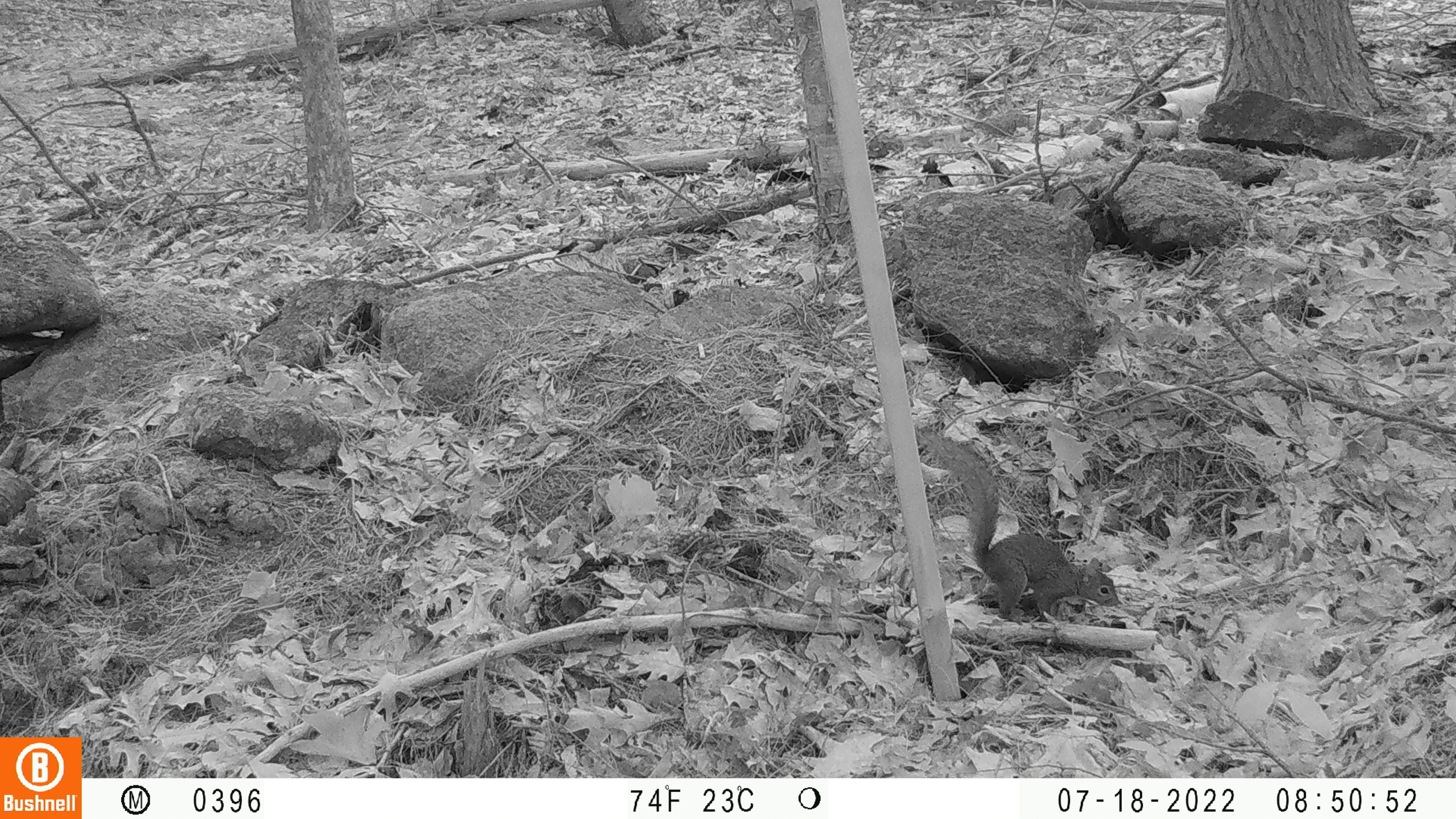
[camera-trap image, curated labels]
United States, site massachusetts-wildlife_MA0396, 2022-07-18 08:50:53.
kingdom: Animalia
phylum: Chordata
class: Mammalia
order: Rodentia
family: Sciuridae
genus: Tamiasciurus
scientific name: Tamiasciurus hudsonicus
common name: red squirrel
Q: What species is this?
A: Red squirrel (Tamiasciurus hudsonicus).